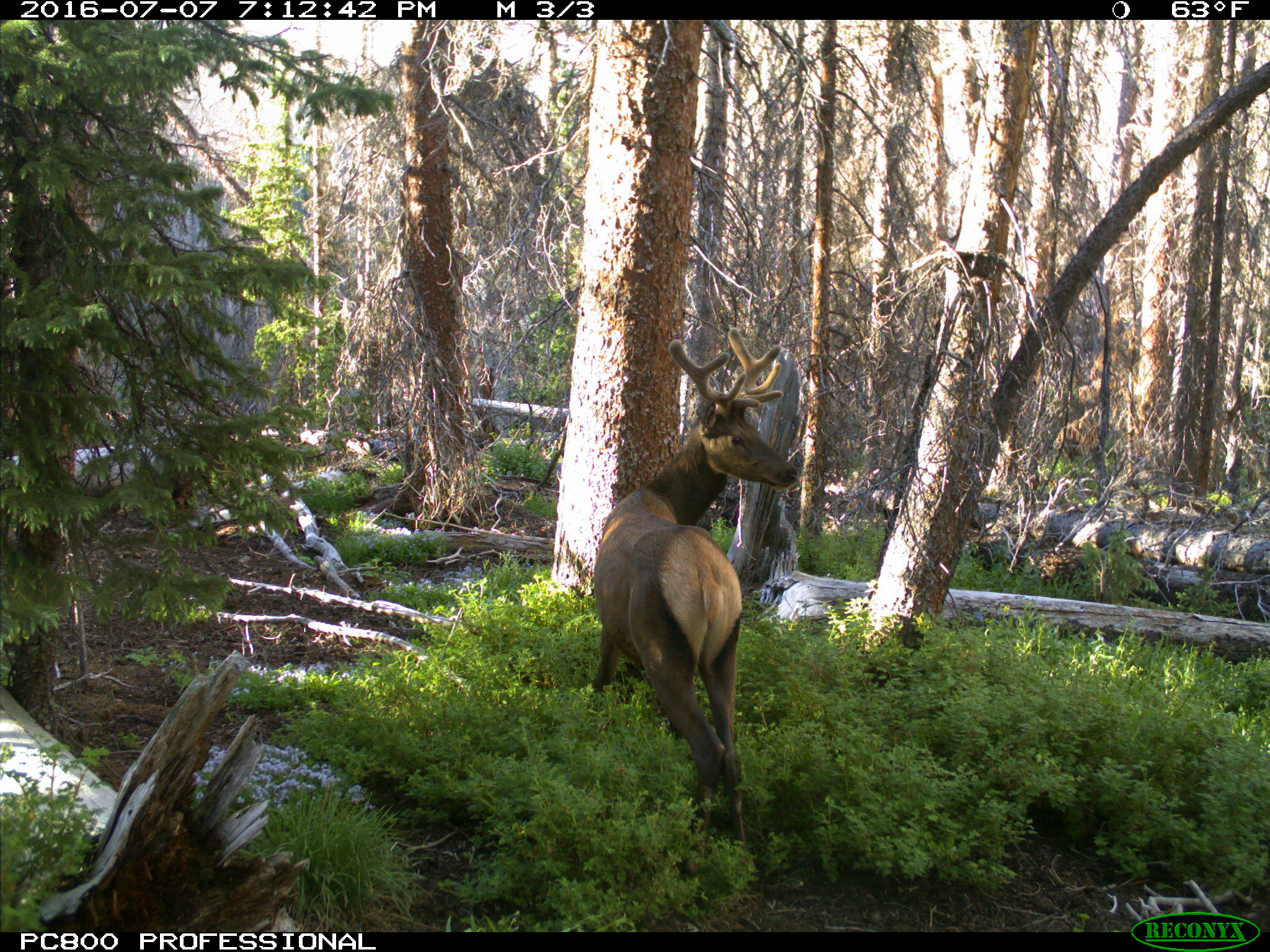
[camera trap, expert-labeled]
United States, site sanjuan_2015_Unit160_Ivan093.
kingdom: Animalia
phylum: Chordata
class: Mammalia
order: Artiodactyla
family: Cervidae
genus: Cervus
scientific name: Cervus elaphus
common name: red deer